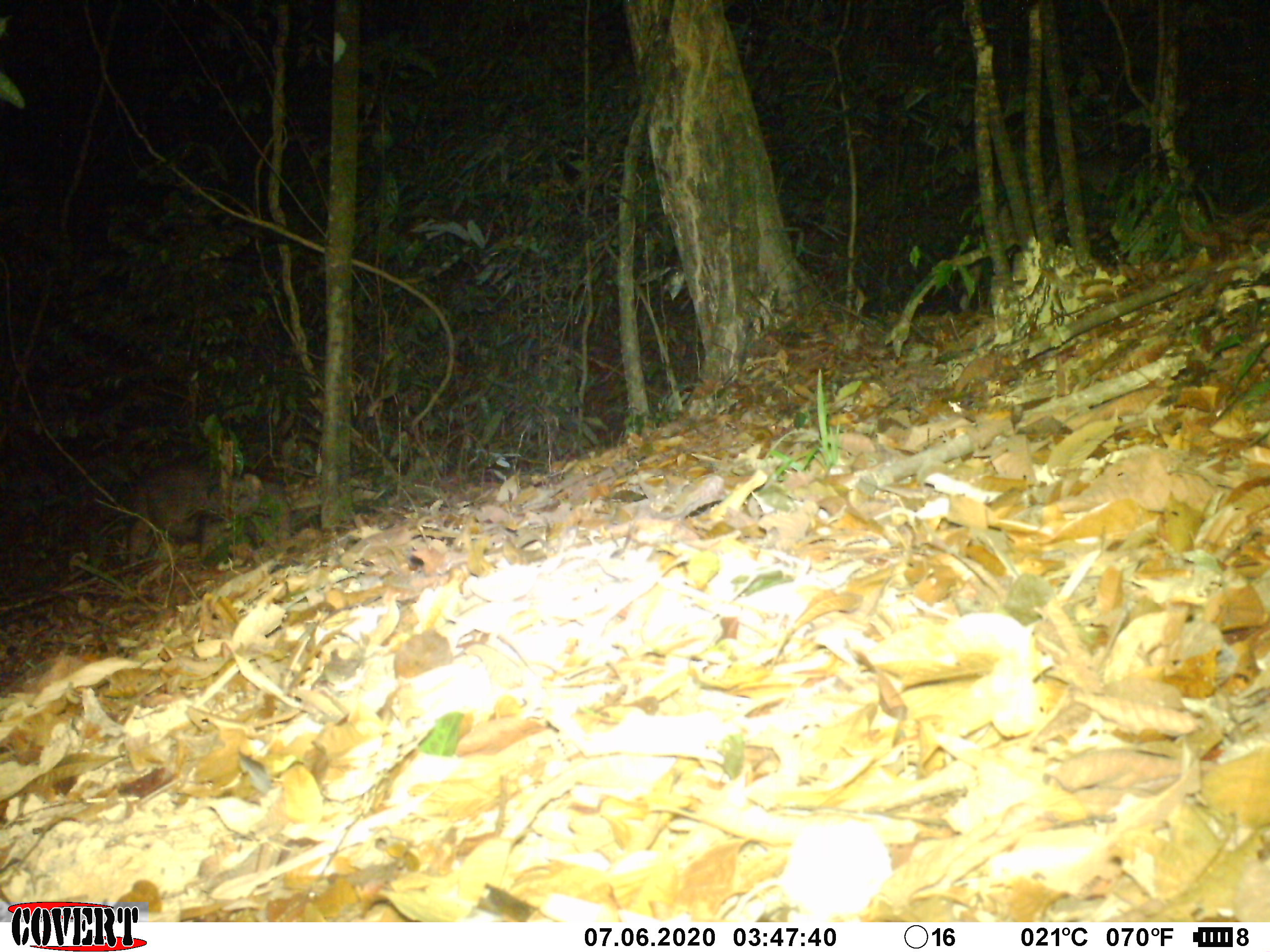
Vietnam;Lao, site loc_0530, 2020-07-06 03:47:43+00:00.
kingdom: Animalia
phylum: Chordata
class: Mammalia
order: Artiodactyla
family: Suidae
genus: Sus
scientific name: Sus scrofa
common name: eurasian wild pig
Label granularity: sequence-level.